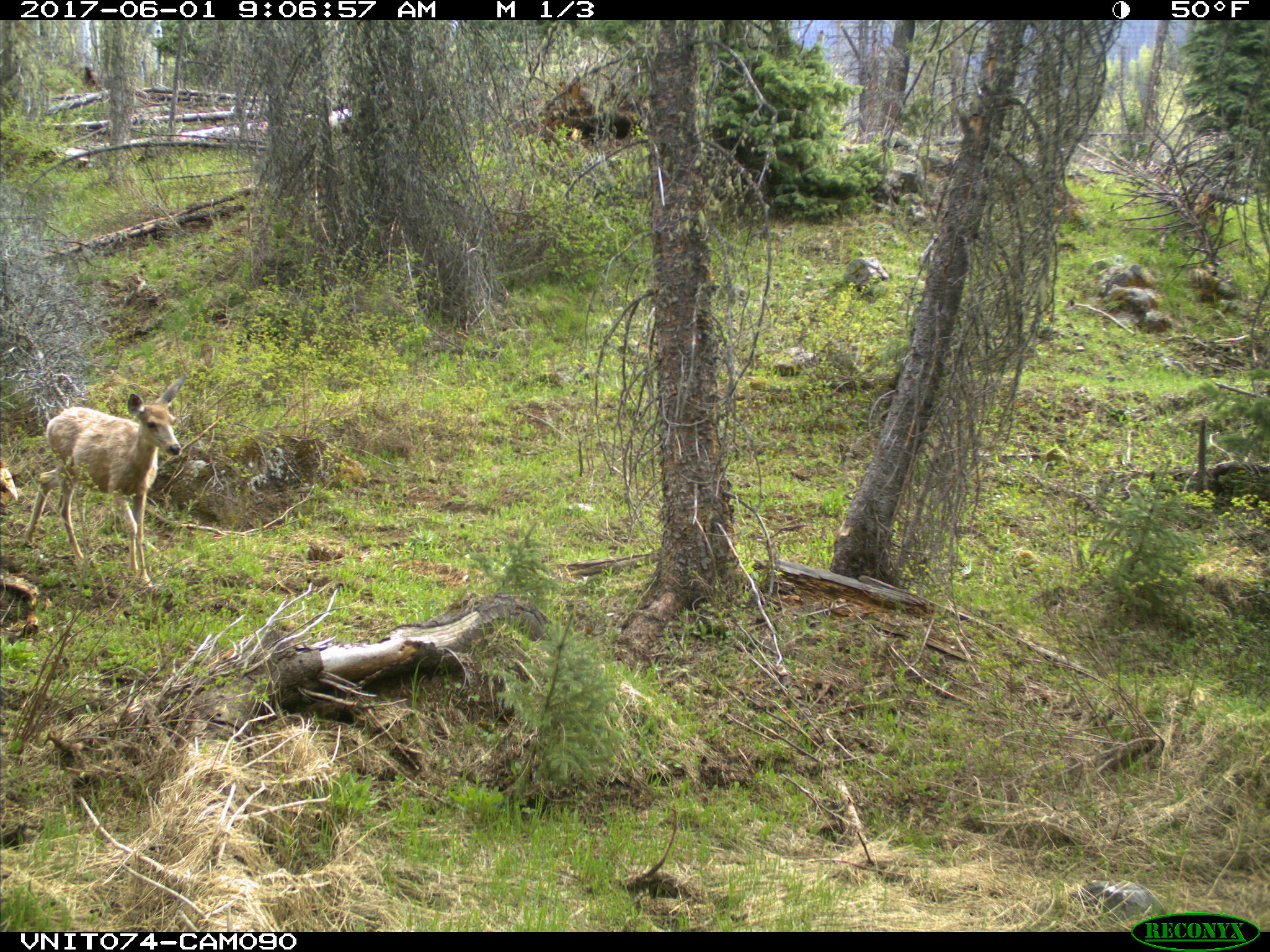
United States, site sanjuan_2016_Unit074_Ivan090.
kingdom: Animalia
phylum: Chordata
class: Mammalia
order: Artiodactyla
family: Cervidae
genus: Odocoileus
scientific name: Odocoileus hemionus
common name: mule deer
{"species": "Odocoileus hemionus (mule deer)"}